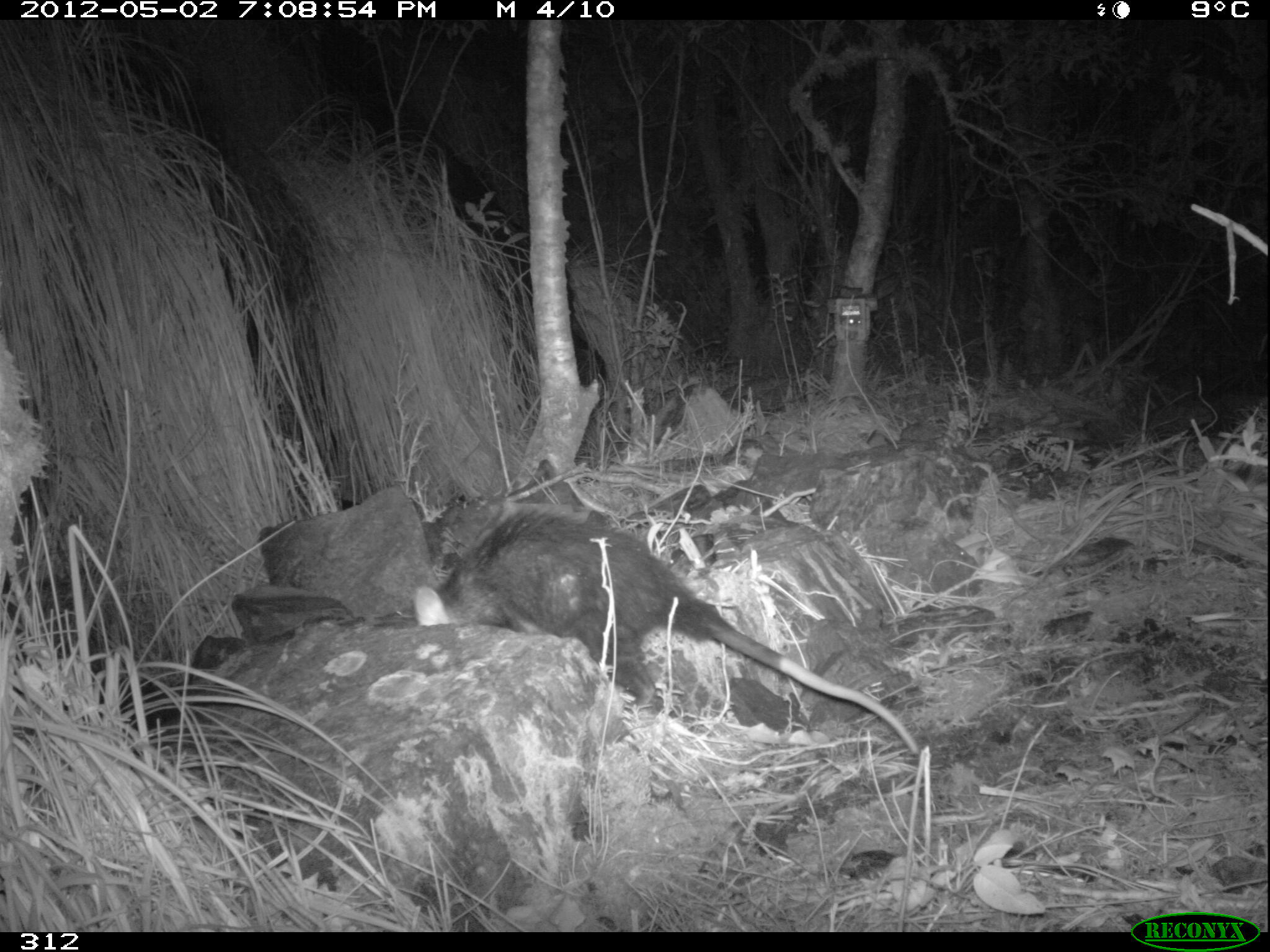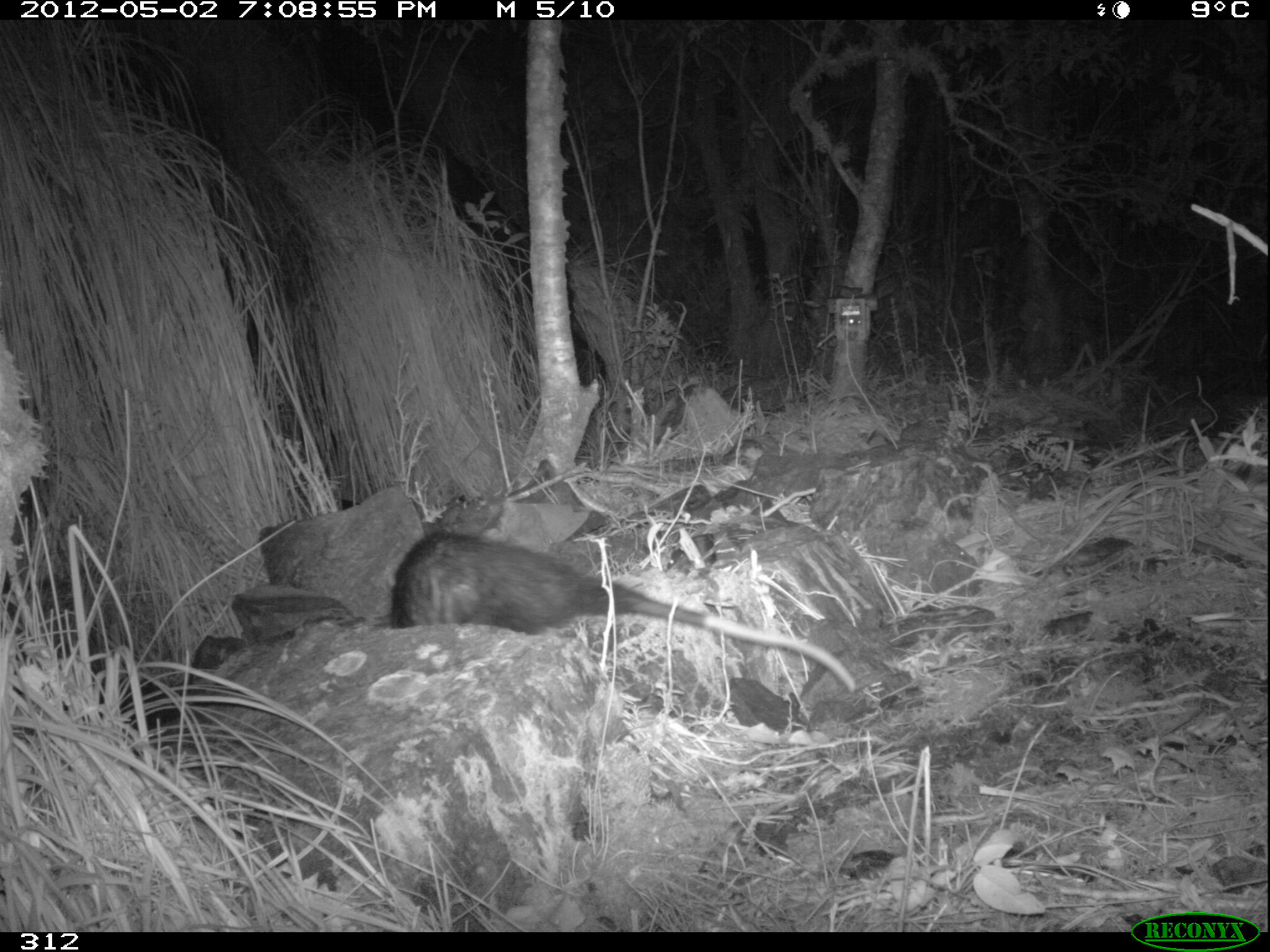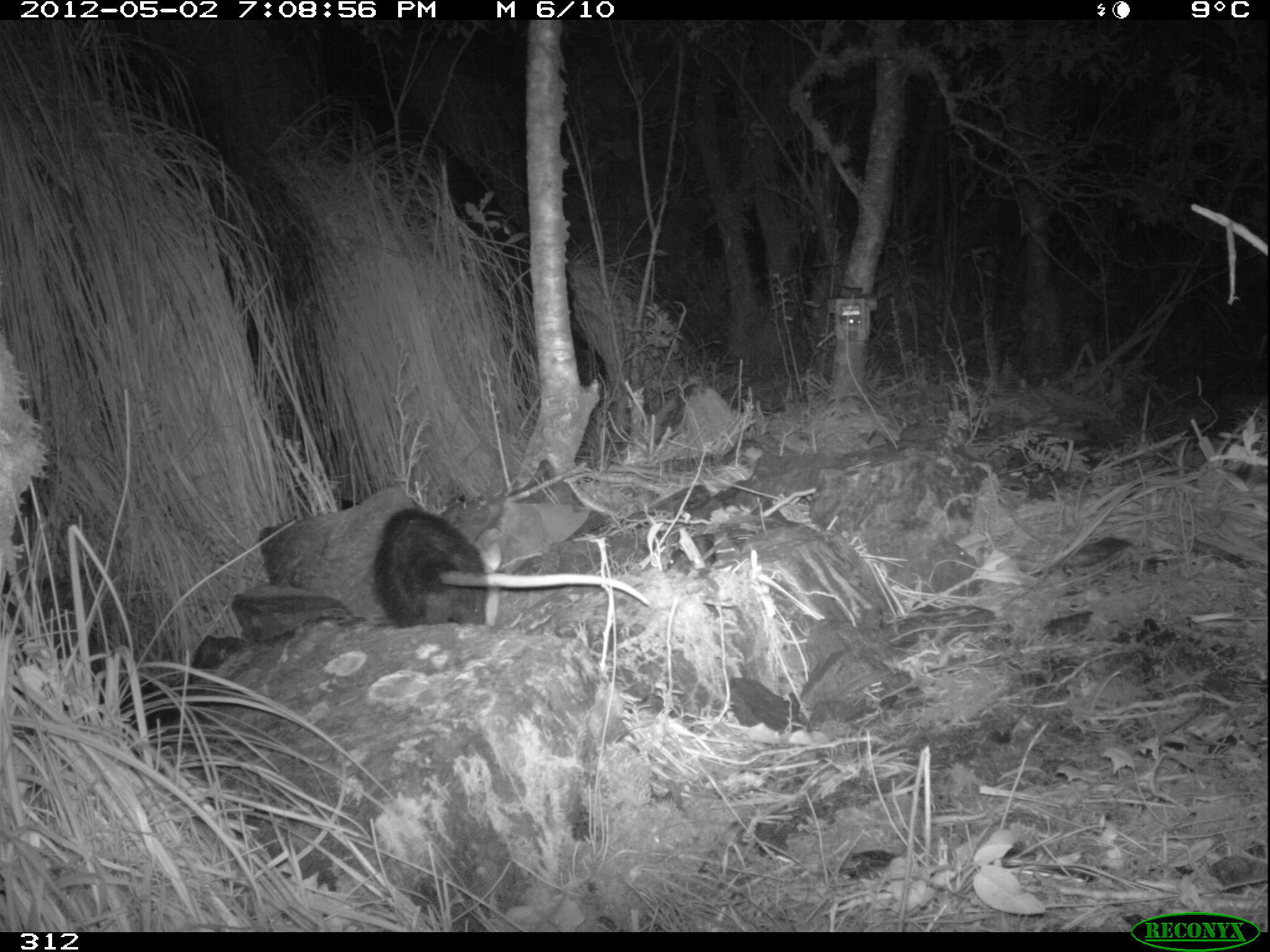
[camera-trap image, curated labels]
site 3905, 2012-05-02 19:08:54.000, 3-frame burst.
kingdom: Animalia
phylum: Chordata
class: Mammalia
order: Didelphimorphia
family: Didelphidae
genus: Didelphis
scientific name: Didelphis pernigra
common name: andean white-eared opossum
Didelphis pernigra (andean white-eared opossum).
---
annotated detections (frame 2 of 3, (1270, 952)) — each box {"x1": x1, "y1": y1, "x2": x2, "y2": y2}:
didelphis pernigra: {"x1": 388, "y1": 530, "x2": 857, "y2": 691}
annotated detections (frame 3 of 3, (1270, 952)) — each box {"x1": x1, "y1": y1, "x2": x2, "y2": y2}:
didelphis pernigra: {"x1": 370, "y1": 505, "x2": 649, "y2": 628}